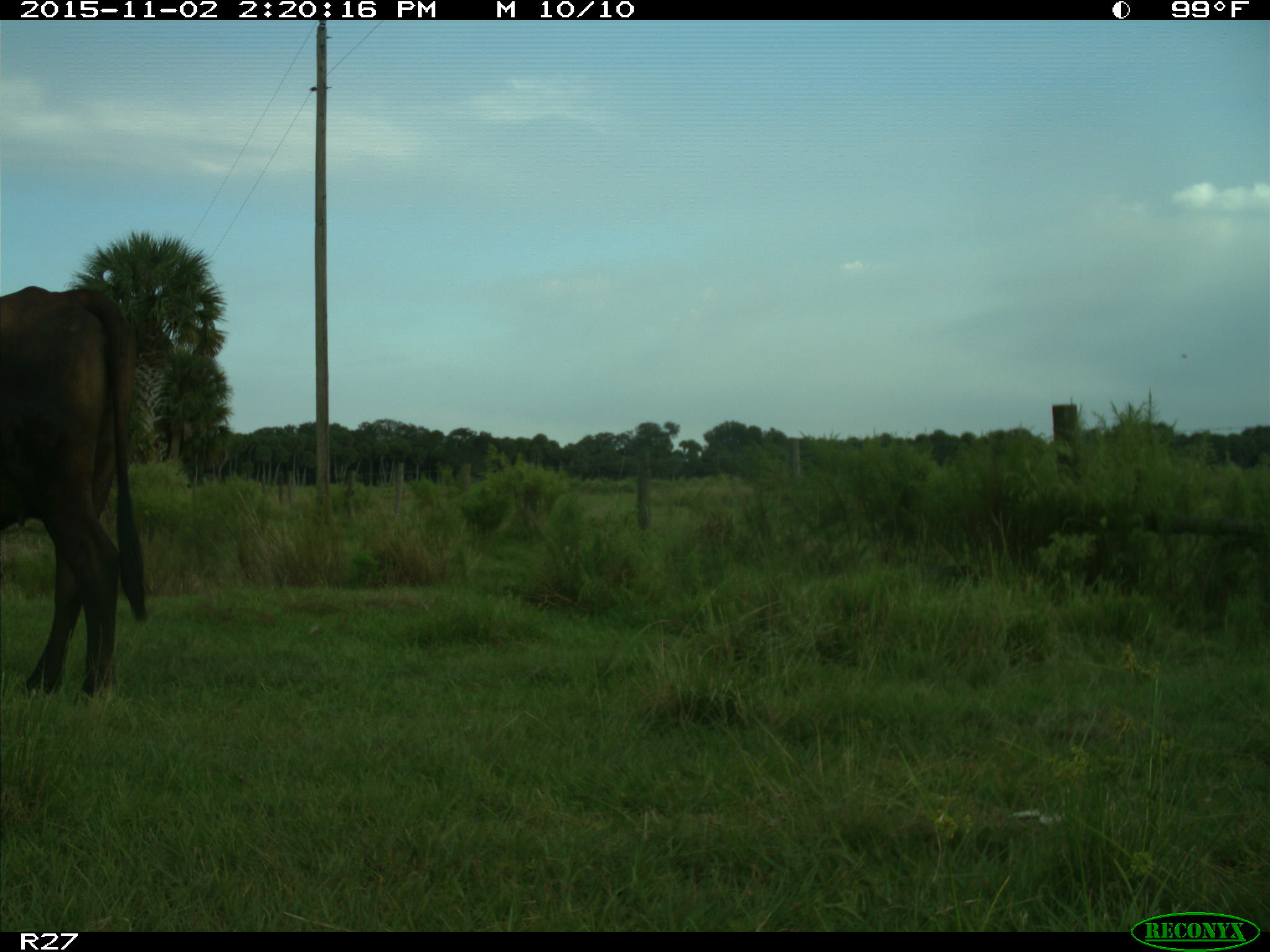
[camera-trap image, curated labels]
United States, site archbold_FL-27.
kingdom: Animalia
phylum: Chordata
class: Mammalia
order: Artiodactyla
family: Bovidae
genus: Bos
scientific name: Bos taurus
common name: domestic cow